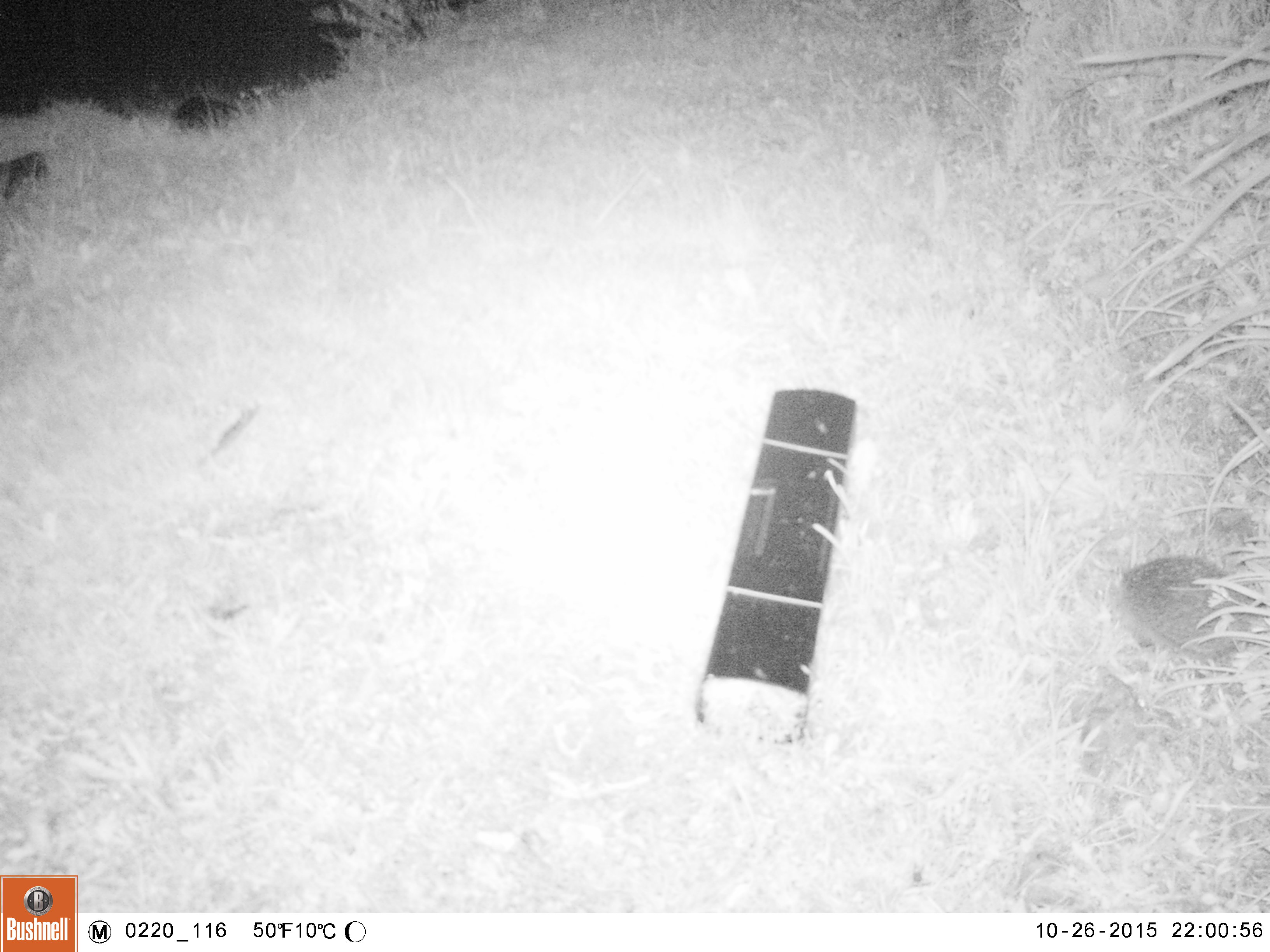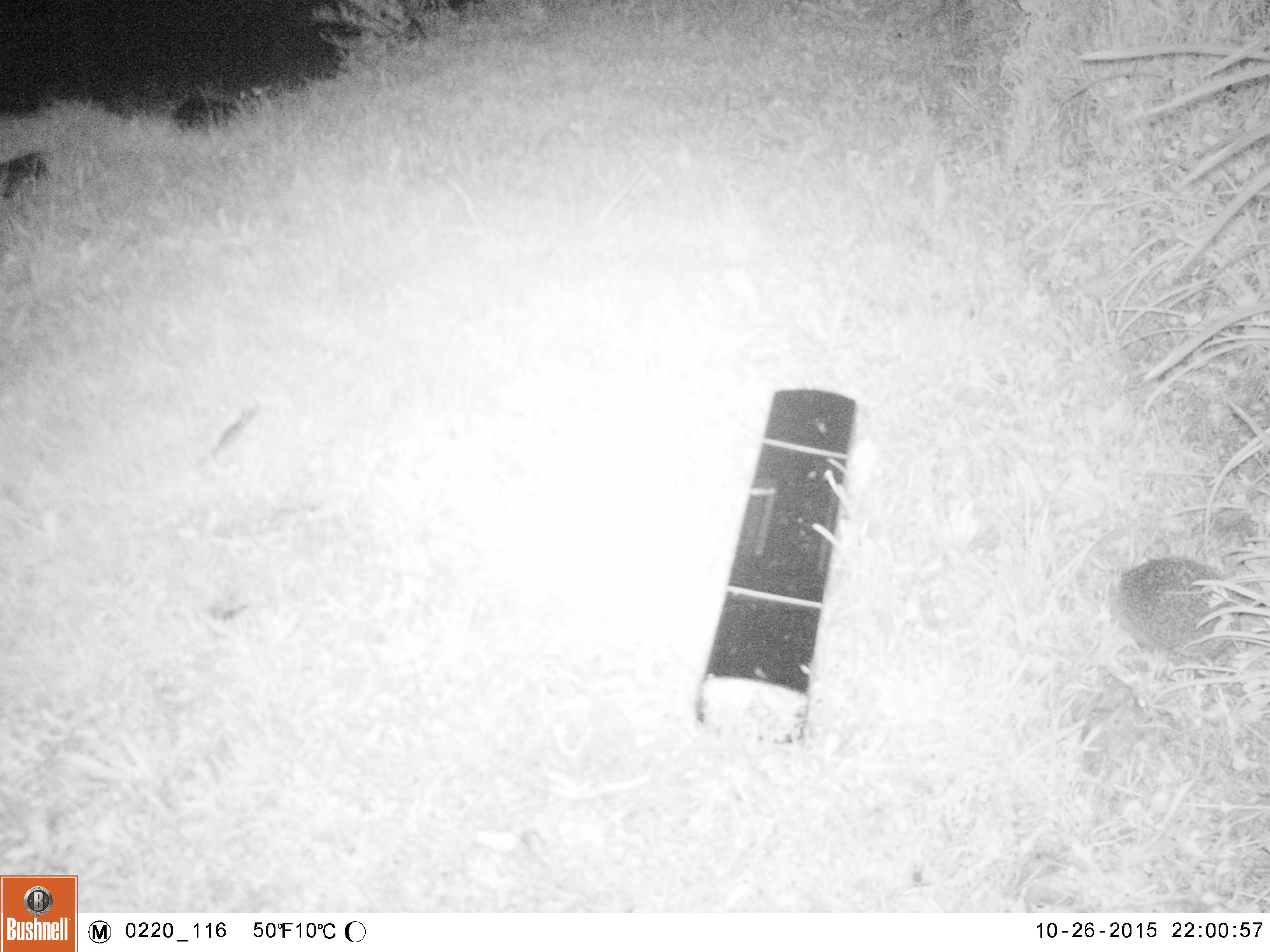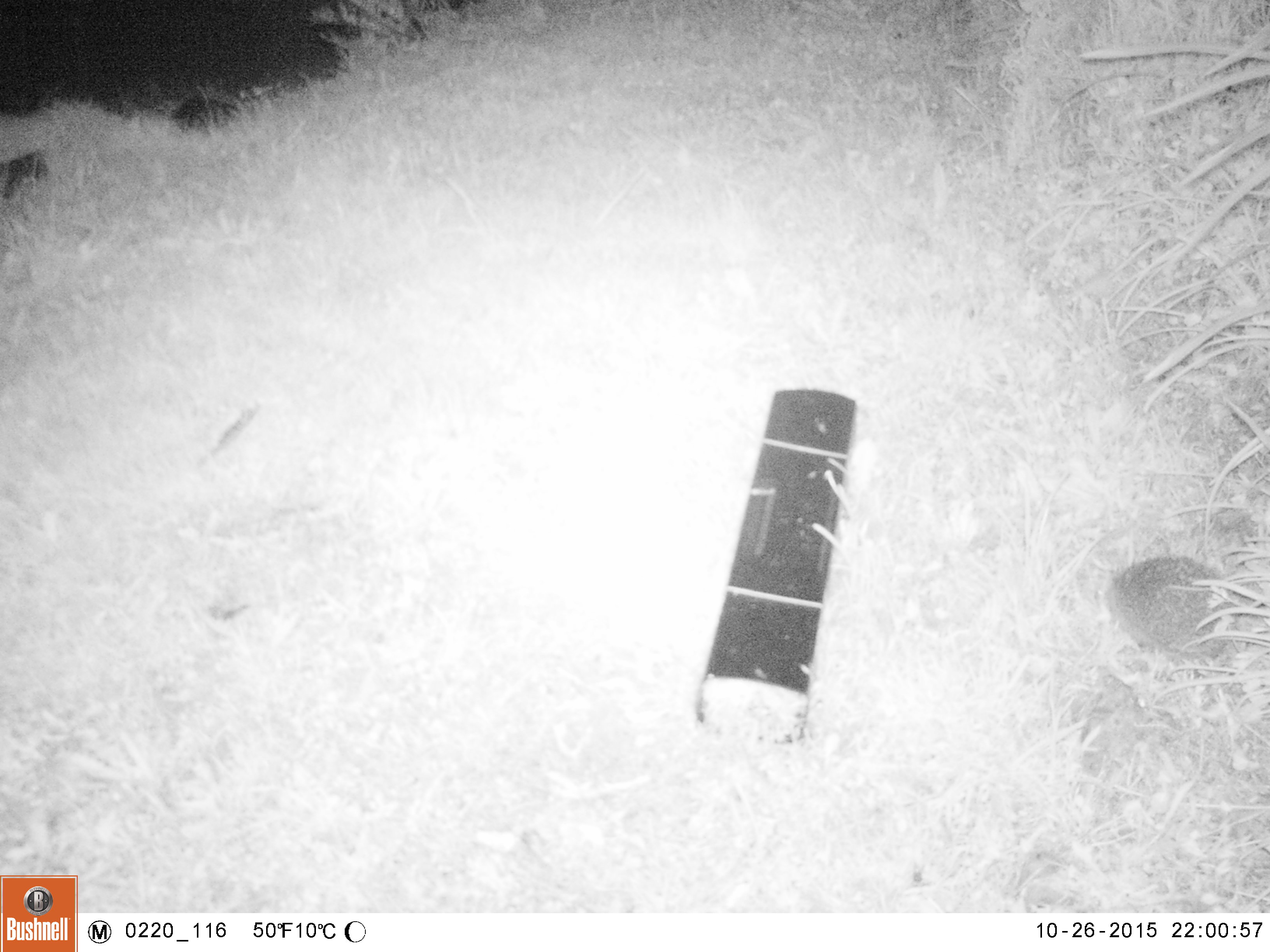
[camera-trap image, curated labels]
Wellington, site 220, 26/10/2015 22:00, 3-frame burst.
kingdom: Animalia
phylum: Chordata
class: Mammalia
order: Eulipotyphla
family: Erinaceidae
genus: Erinaceus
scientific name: Erinaceus europaeus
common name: hedgehog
Hedgehog (Erinaceus europaeus).